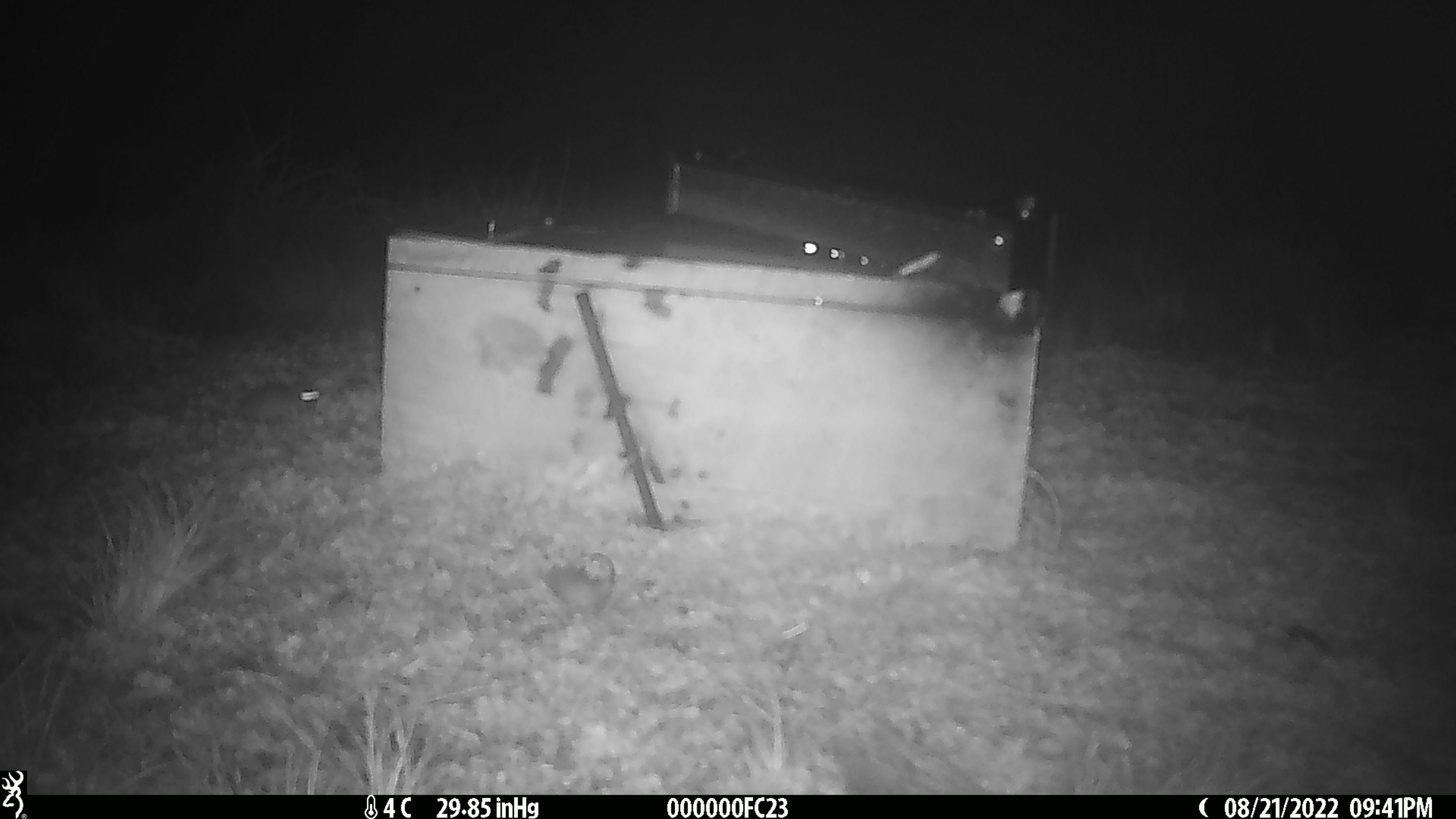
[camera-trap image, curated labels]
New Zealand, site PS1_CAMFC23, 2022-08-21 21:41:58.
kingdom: Animalia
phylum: Chordata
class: Mammalia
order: Rodentia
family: Muridae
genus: Mus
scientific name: Mus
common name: mouse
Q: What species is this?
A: Mouse (Mus).